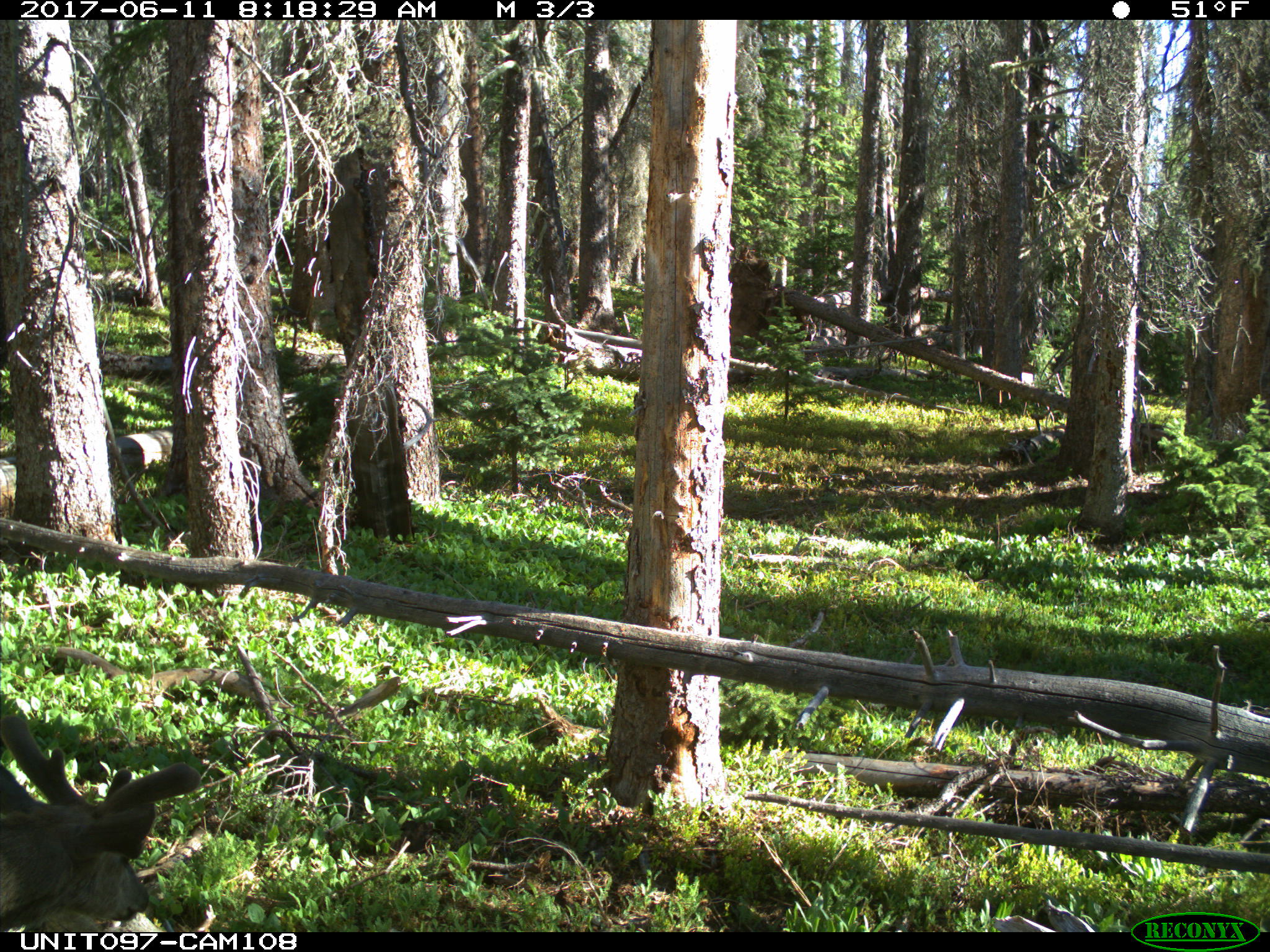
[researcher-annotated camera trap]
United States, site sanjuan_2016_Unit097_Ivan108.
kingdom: Animalia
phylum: Chordata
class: Mammalia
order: Artiodactyla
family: Cervidae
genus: Odocoileus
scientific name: Odocoileus hemionus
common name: mule deer